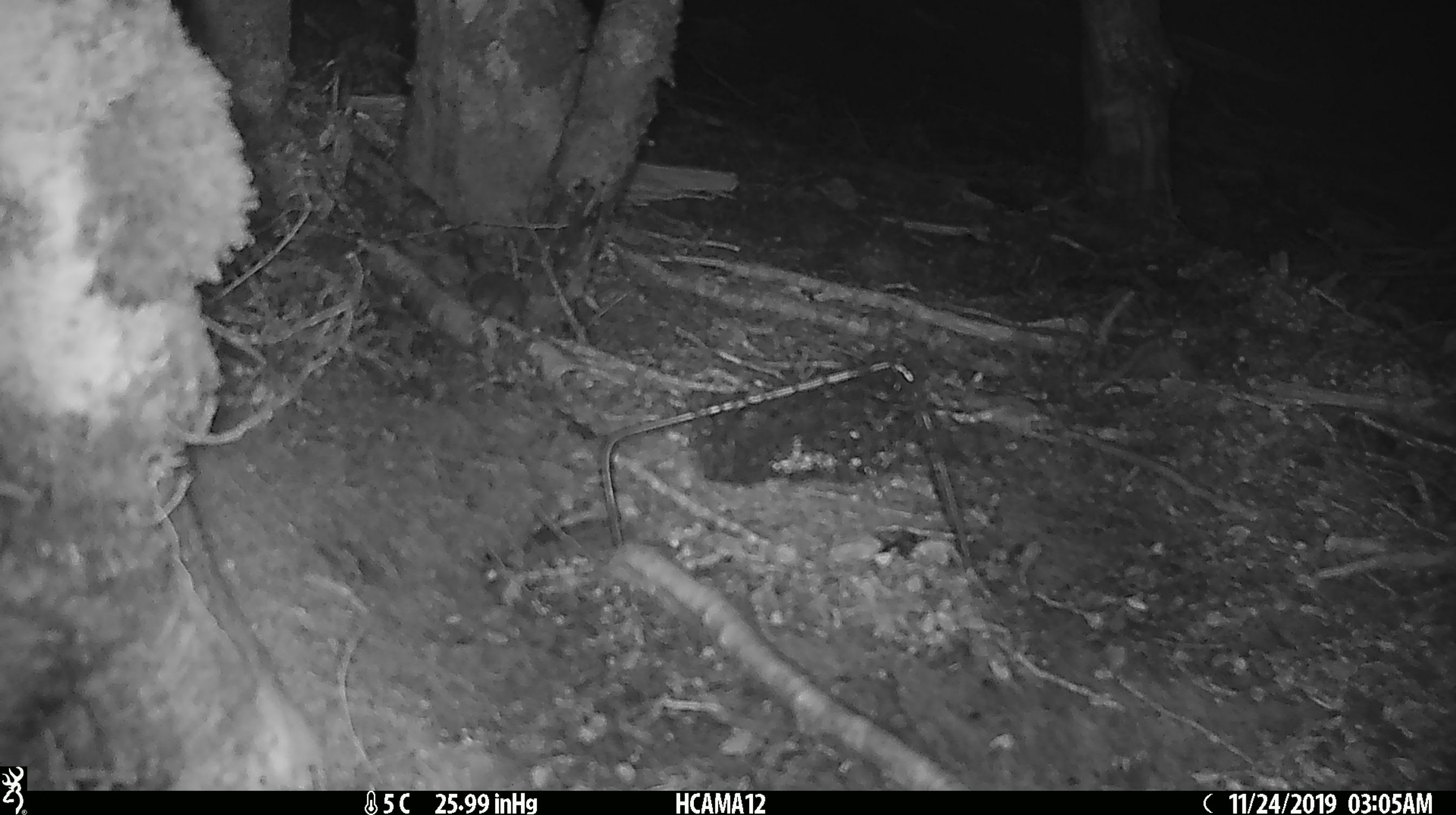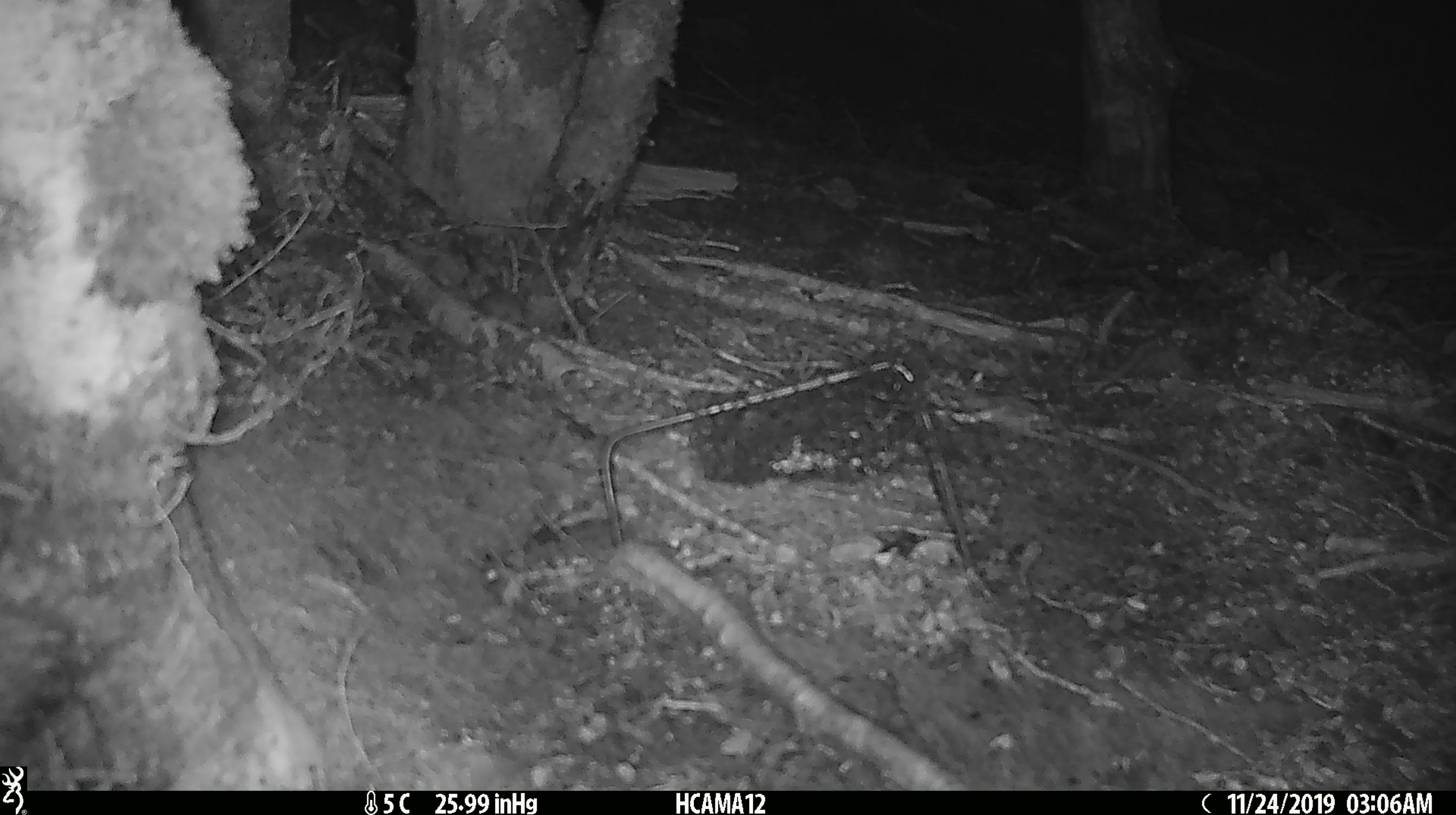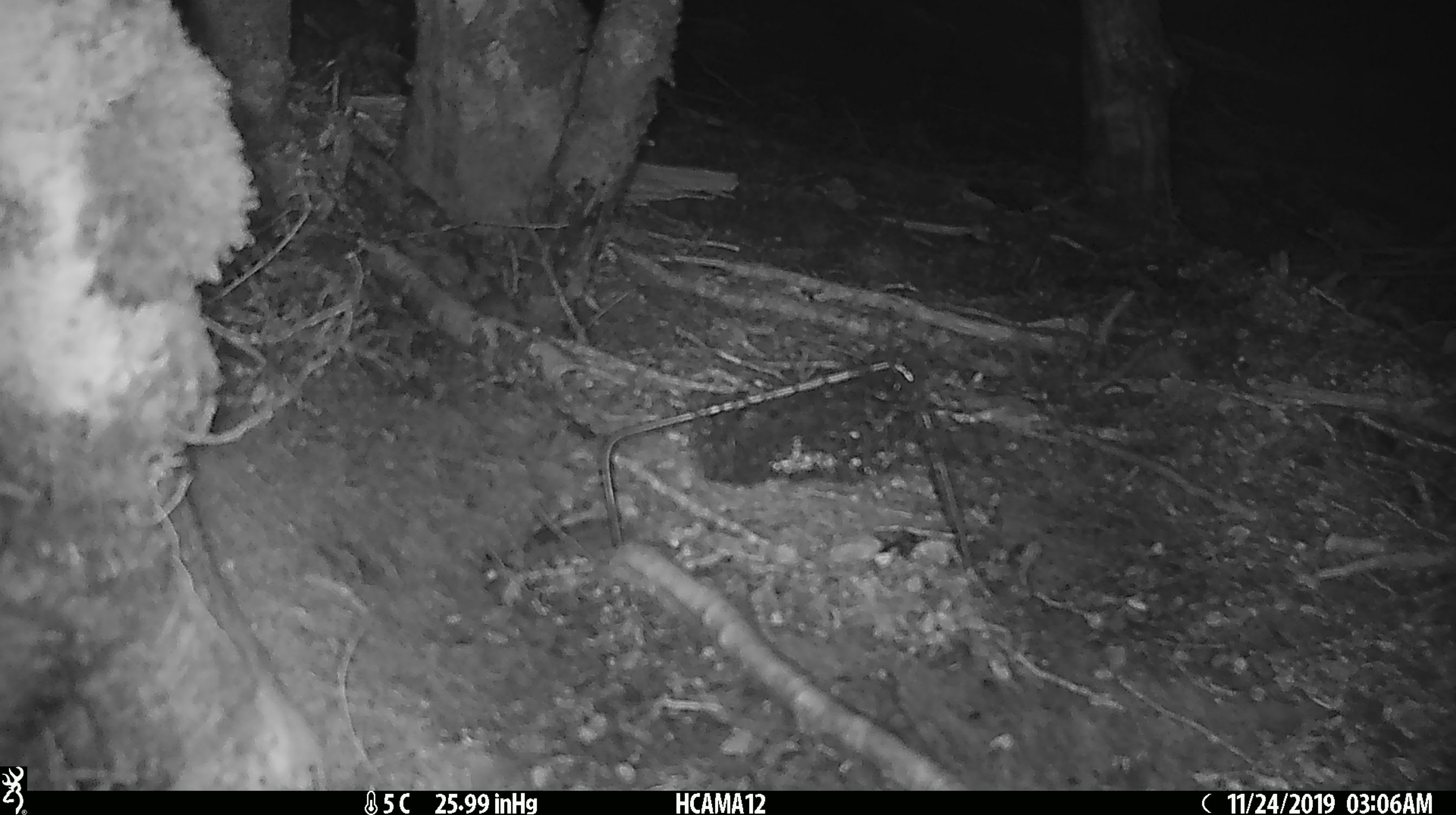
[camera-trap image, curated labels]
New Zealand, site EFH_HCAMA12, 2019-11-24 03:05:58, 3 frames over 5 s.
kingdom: Animalia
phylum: Chordata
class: Mammalia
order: Rodentia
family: Muridae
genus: Mus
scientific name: Mus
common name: mouse